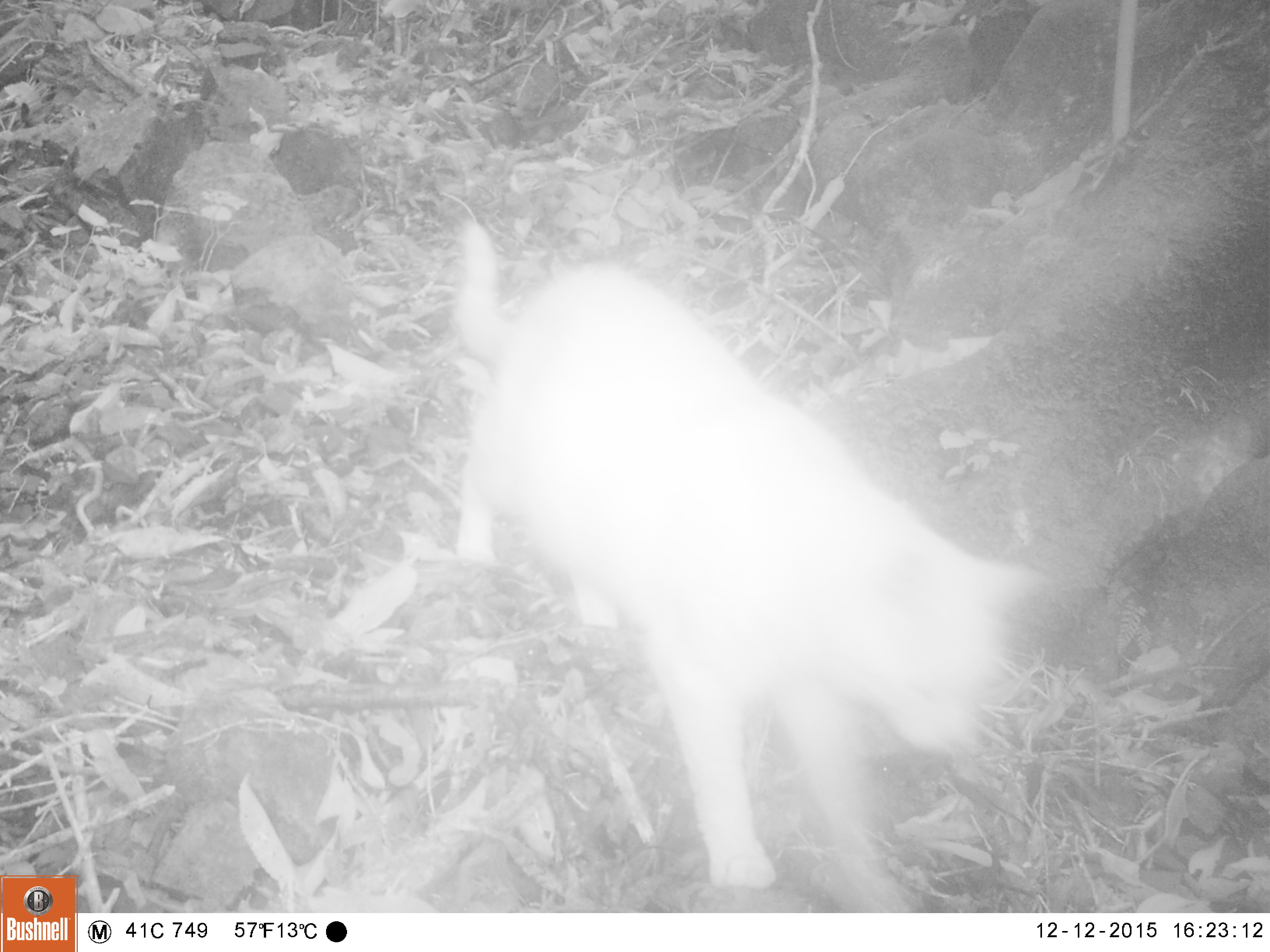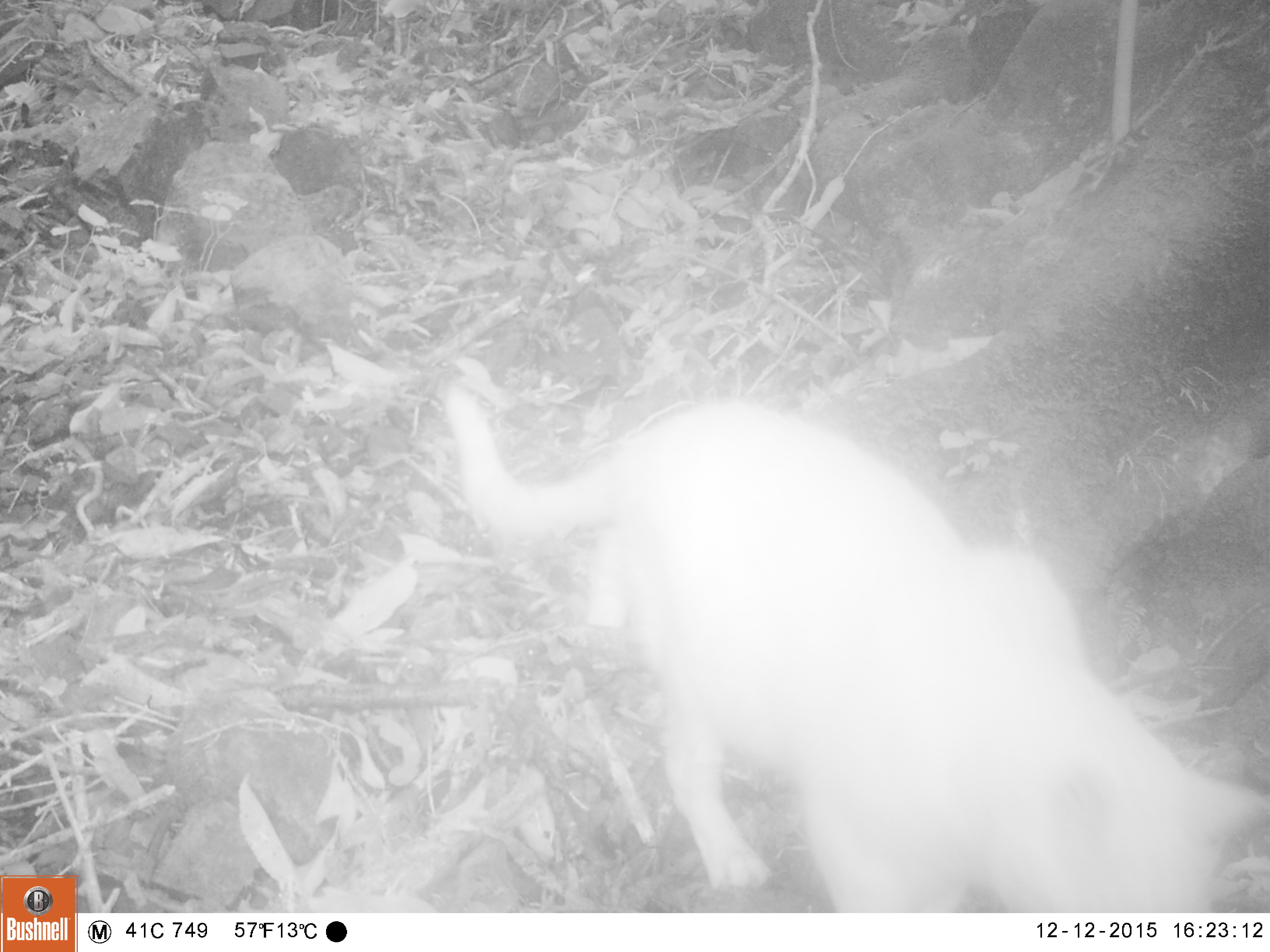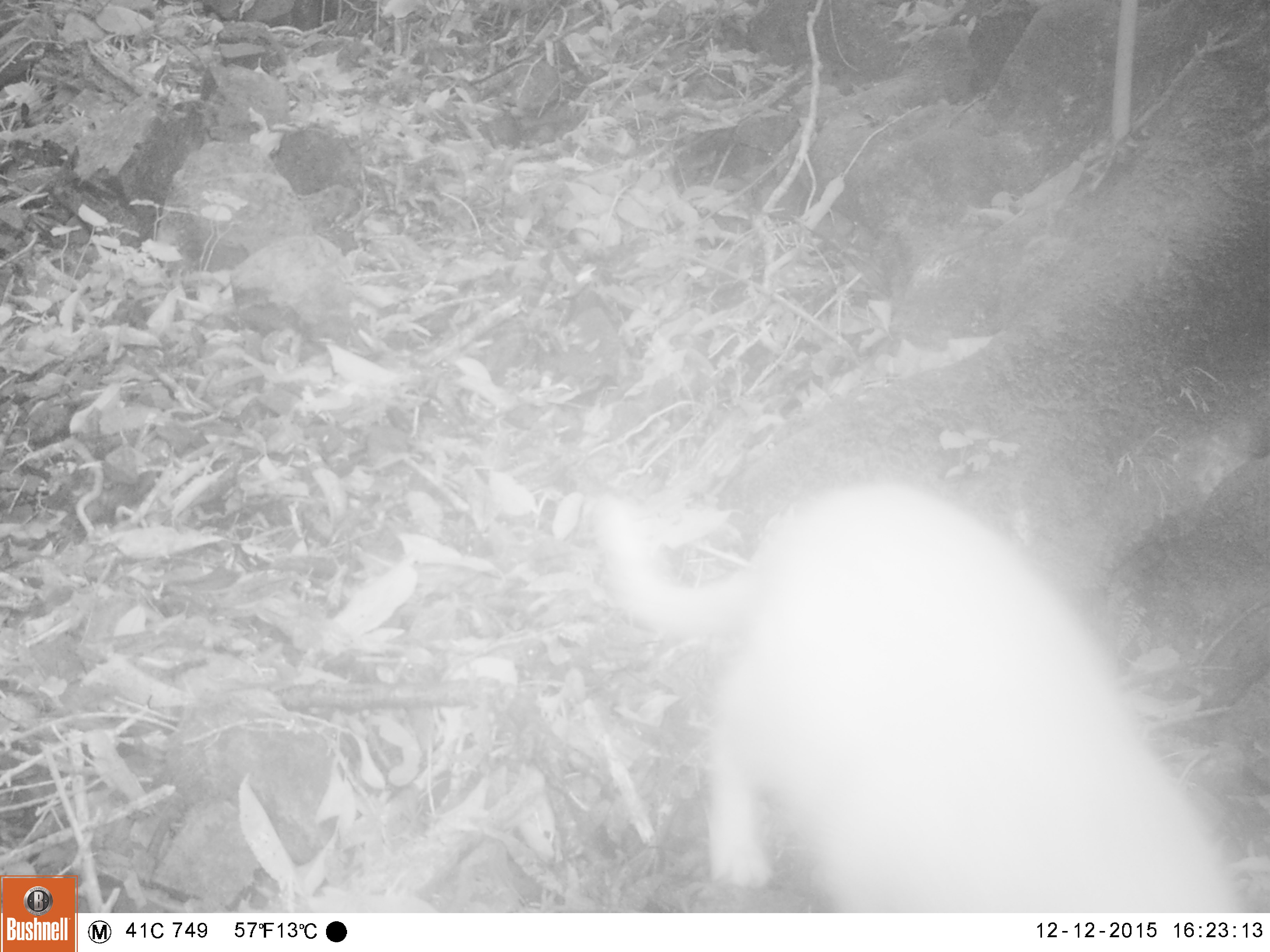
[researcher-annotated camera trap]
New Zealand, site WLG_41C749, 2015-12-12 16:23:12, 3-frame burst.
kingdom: Animalia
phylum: Chordata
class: Mammalia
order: Carnivora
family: Felidae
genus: Felis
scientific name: Felis catus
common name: domestic cat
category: cat